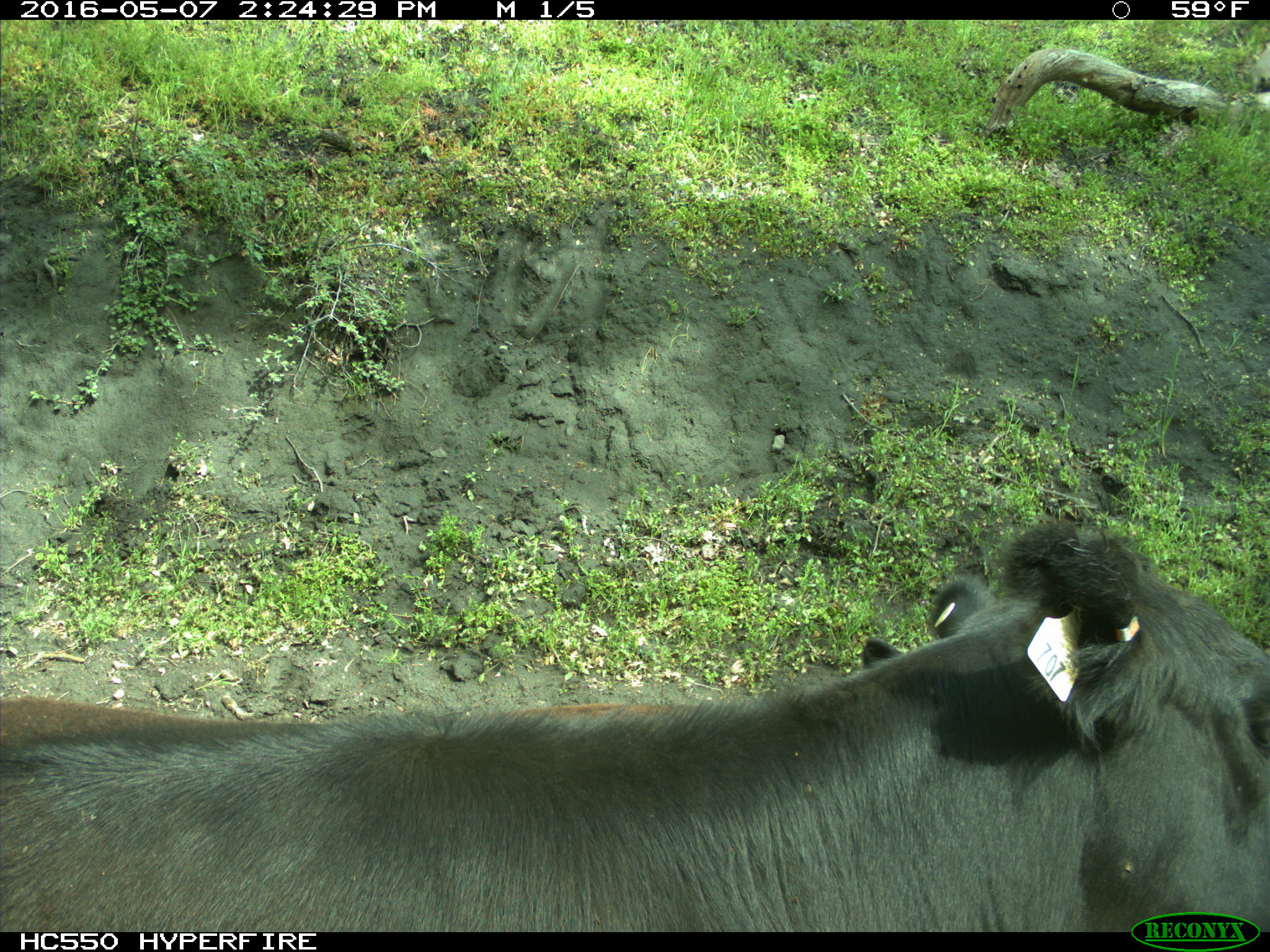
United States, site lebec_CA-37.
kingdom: Animalia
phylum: Chordata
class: Mammalia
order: Artiodactyla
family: Bovidae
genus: Bos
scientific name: Bos taurus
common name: domestic cow